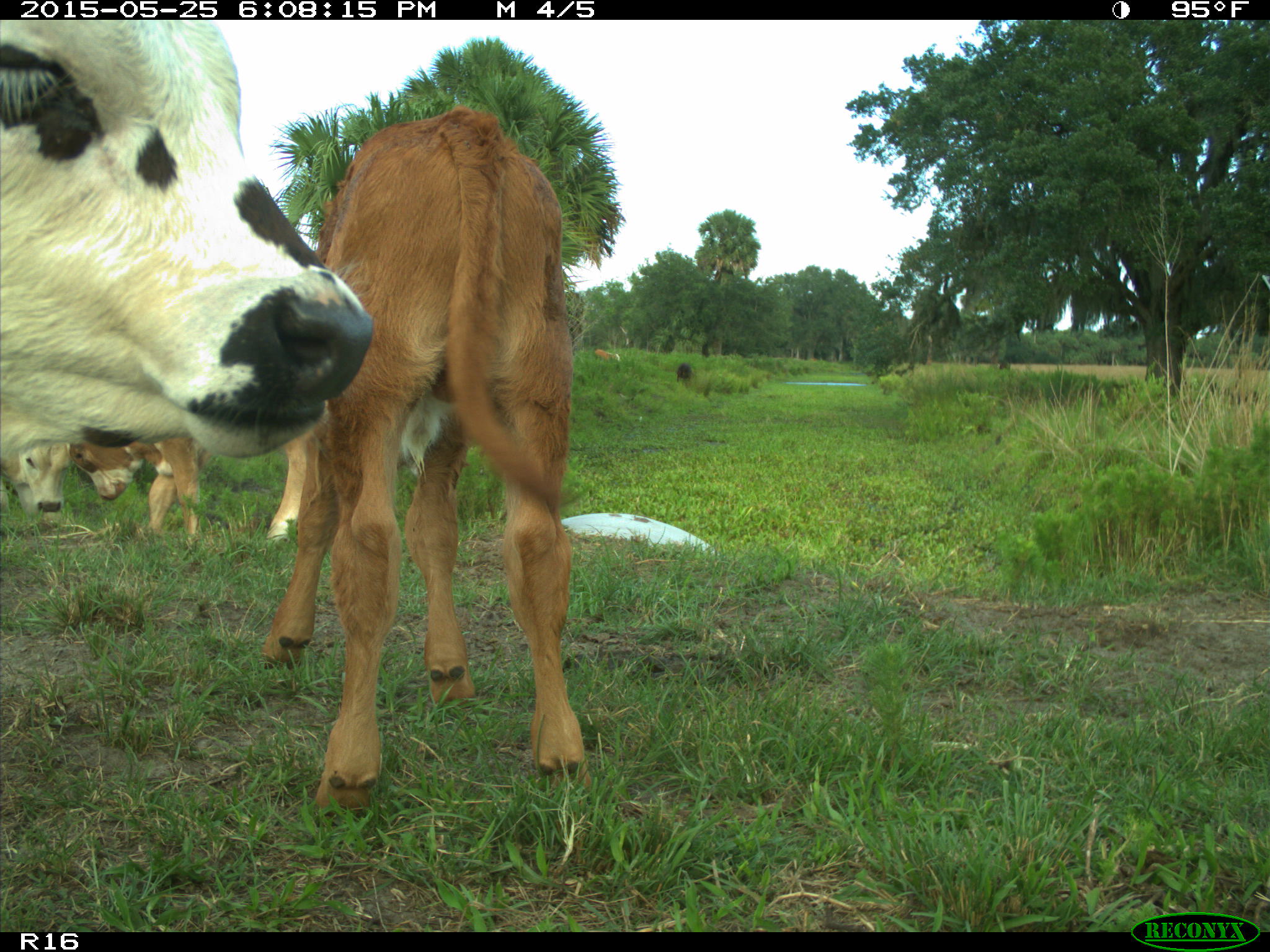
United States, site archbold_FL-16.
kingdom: Animalia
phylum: Chordata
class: Mammalia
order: Artiodactyla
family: Bovidae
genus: Bos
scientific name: Bos taurus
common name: domestic cow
Bos taurus (domestic cow).